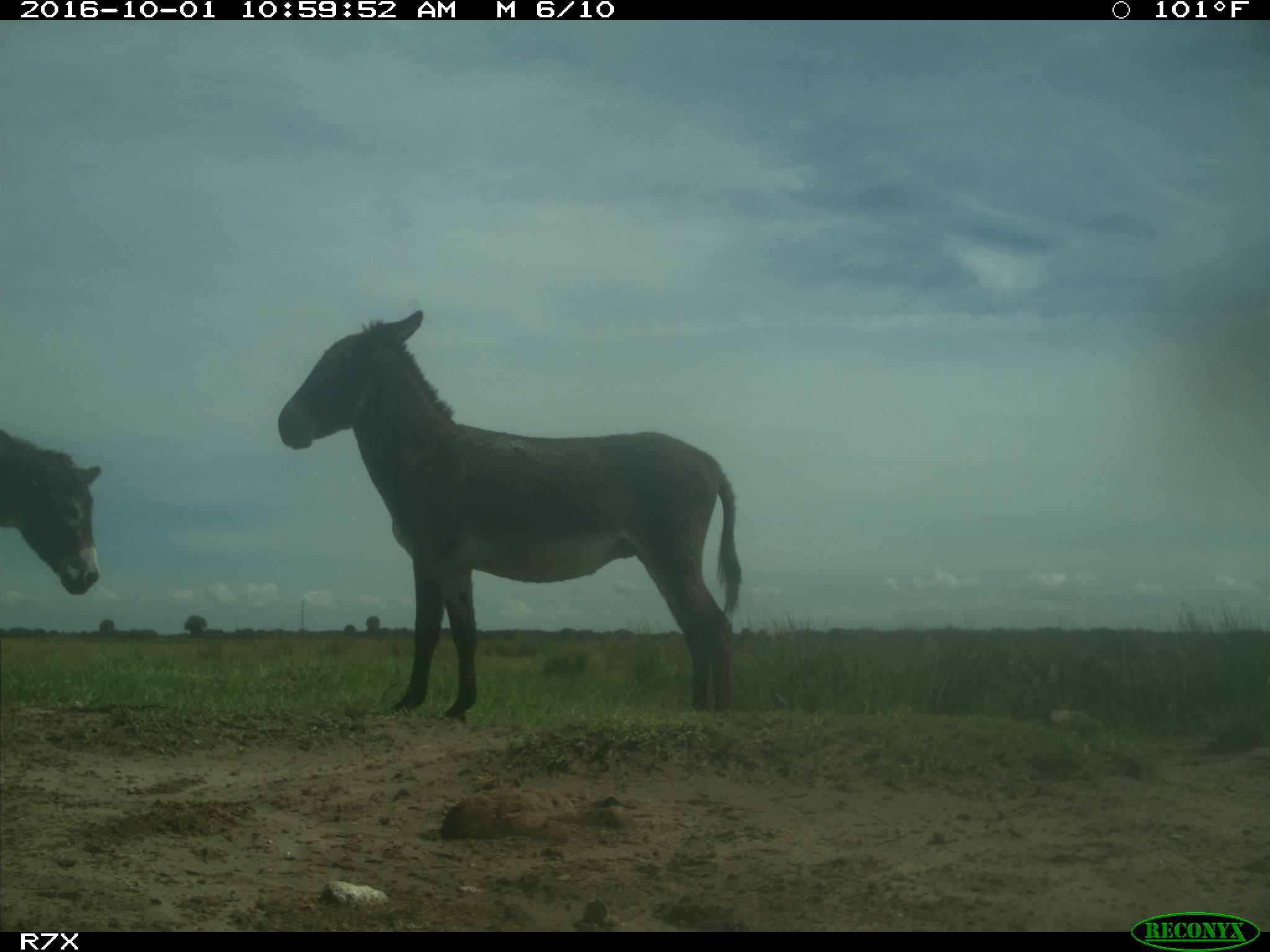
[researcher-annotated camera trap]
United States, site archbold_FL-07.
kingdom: Animalia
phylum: Chordata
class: Mammalia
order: Perissodactyla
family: Equidae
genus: Equus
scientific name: Equus africanus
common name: african wild ass